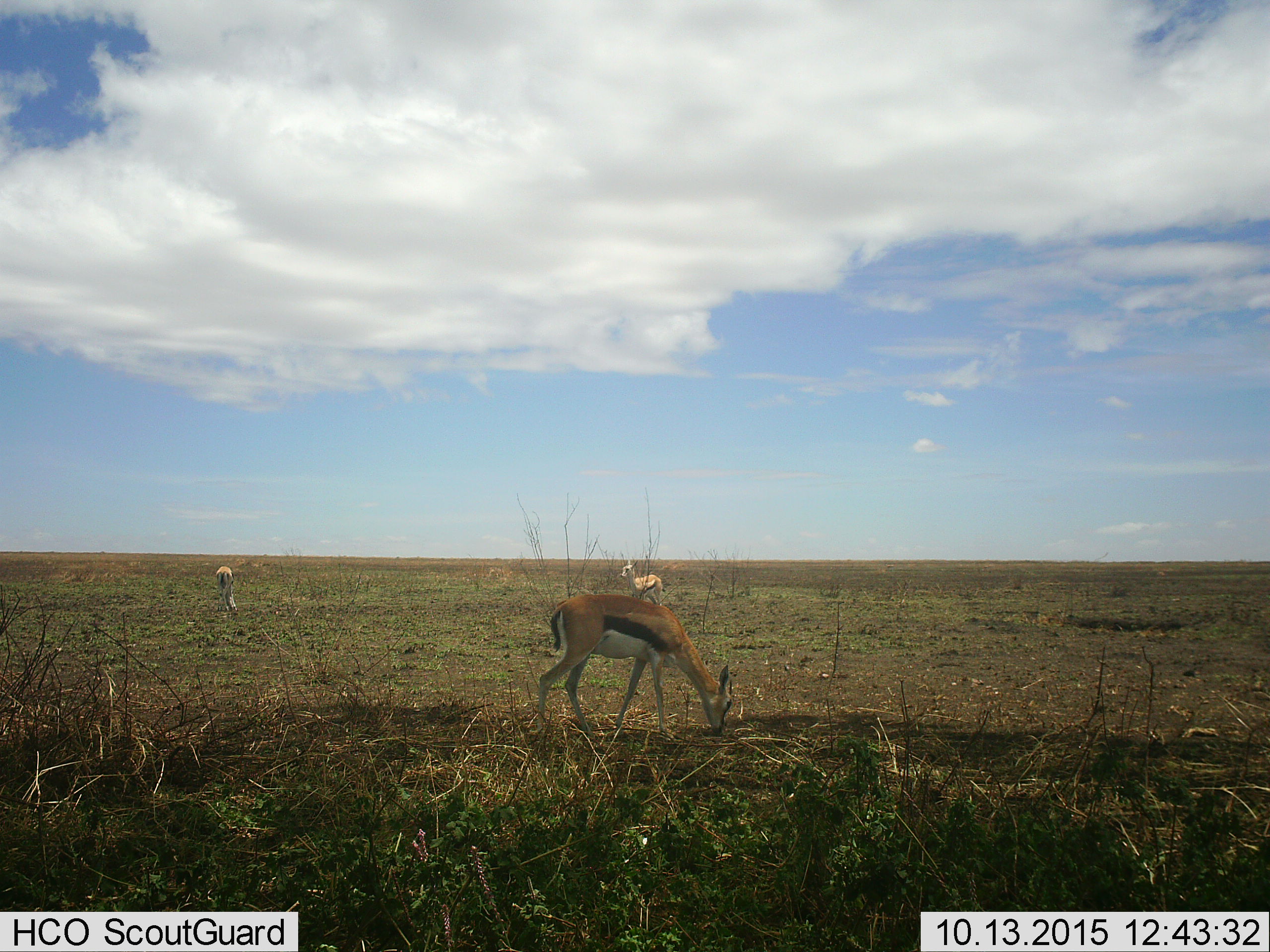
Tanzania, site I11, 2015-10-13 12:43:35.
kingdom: Animalia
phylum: Chordata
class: Mammalia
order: Artiodactyla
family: Bovidae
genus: Eudorcas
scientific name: Eudorcas thomsonii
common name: thomson's gazelle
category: gazellethomsons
Gazellethomsons (thomson's gazelle) (Eudorcas thomsonii), count 3. Behavior (volunteer vote fractions): standing 60%, resting 0%, moving 10%, interacting 10%. Young present (vote fraction): 0%. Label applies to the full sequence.